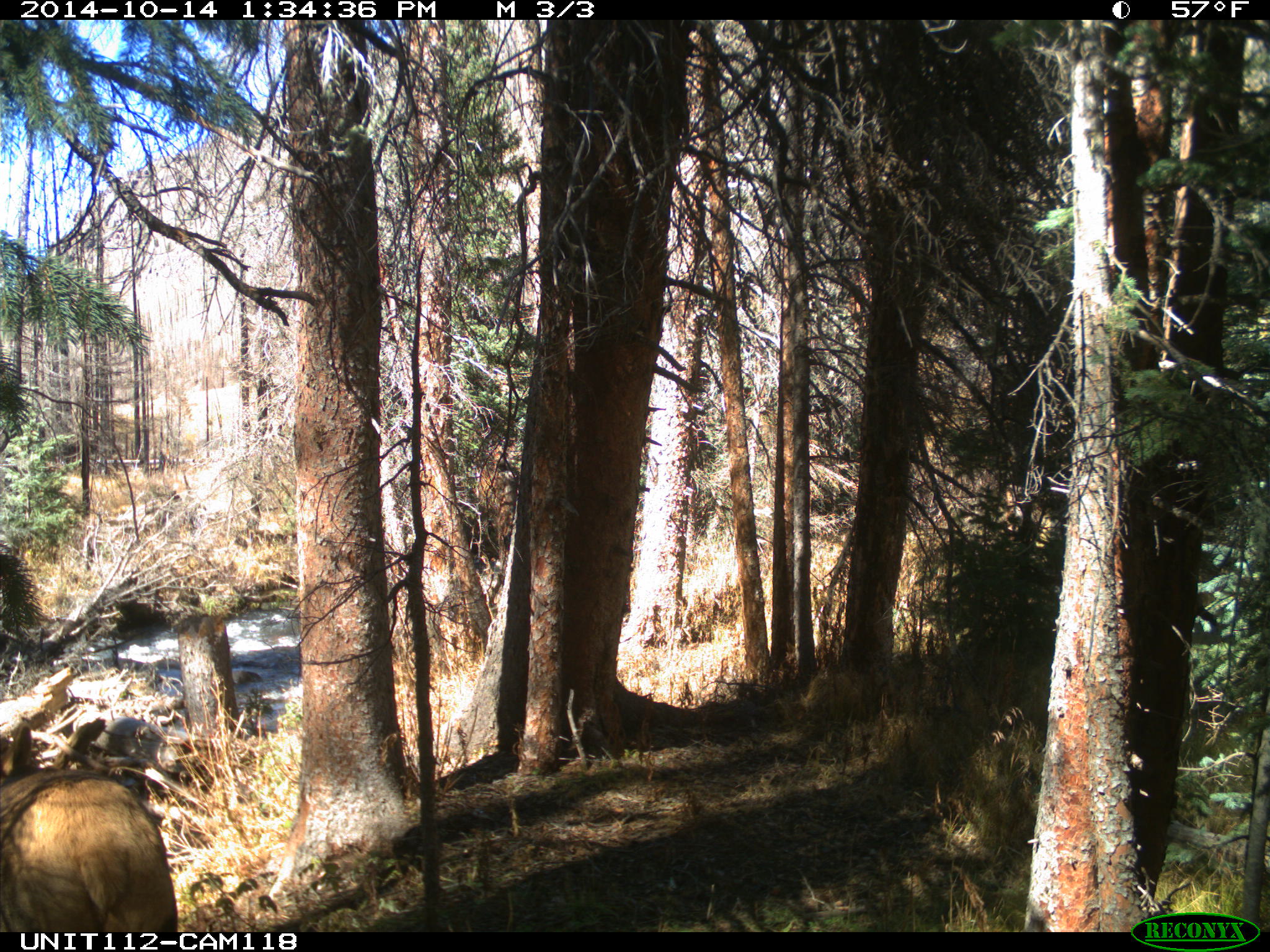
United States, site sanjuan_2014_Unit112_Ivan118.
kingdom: Animalia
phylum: Chordata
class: Mammalia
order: Artiodactyla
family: Cervidae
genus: Cervus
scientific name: Cervus elaphus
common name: red deer